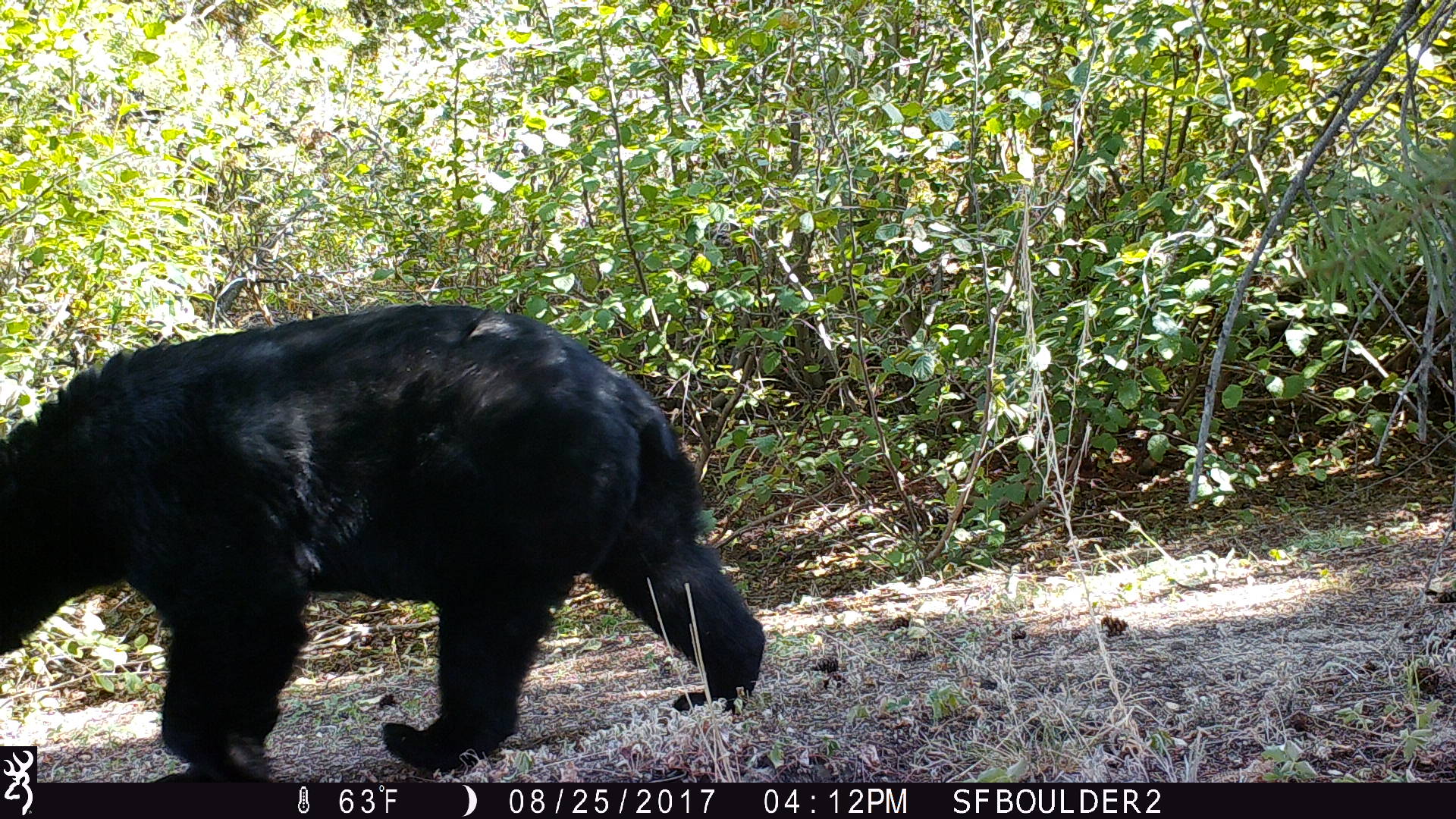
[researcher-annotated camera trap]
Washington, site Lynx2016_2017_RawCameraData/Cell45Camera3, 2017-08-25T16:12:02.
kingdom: Animalia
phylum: Chordata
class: Mammalia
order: Carnivora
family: Ursidae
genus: Ursus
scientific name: Ursus americanus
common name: american black bear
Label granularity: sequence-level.